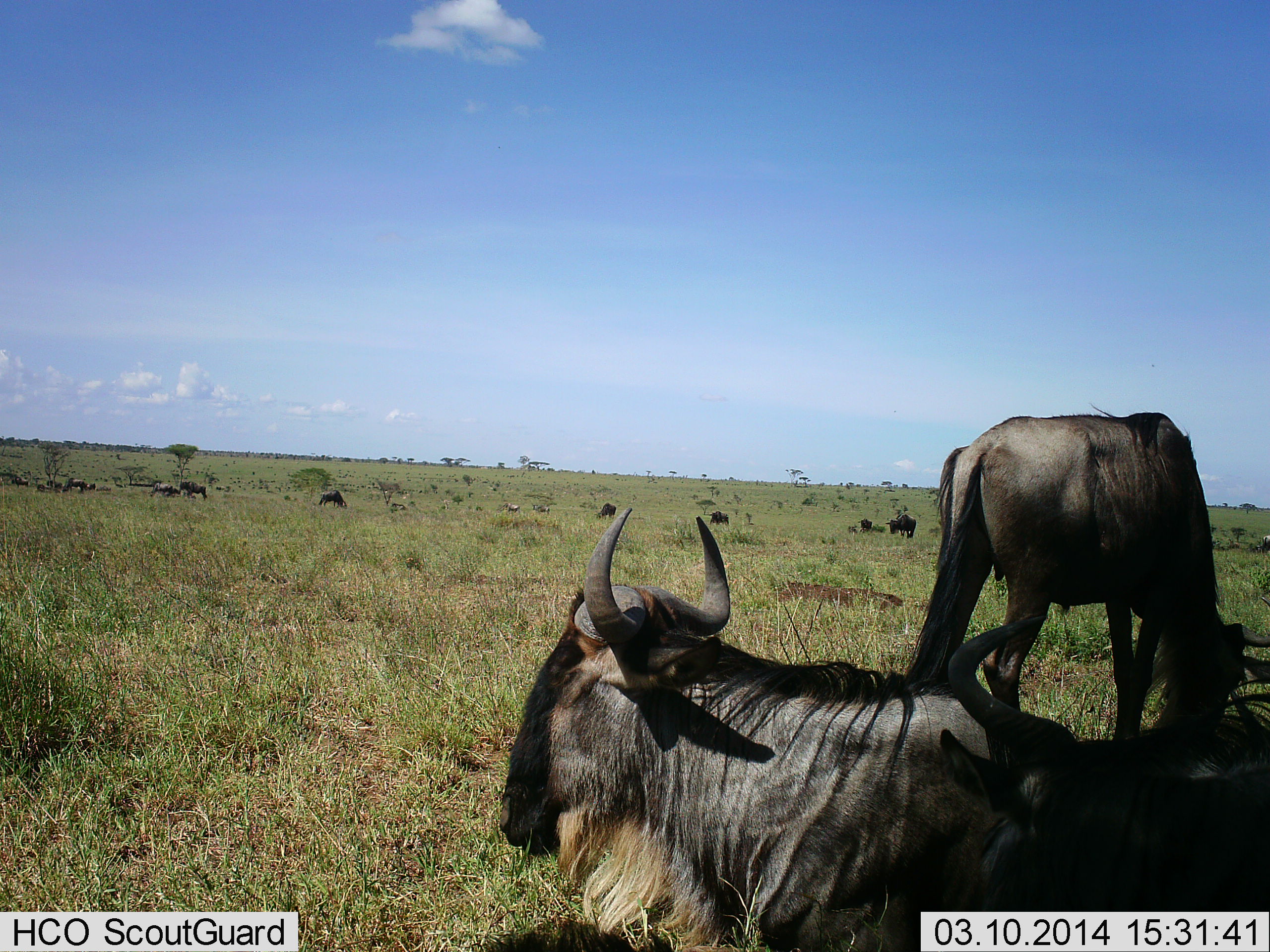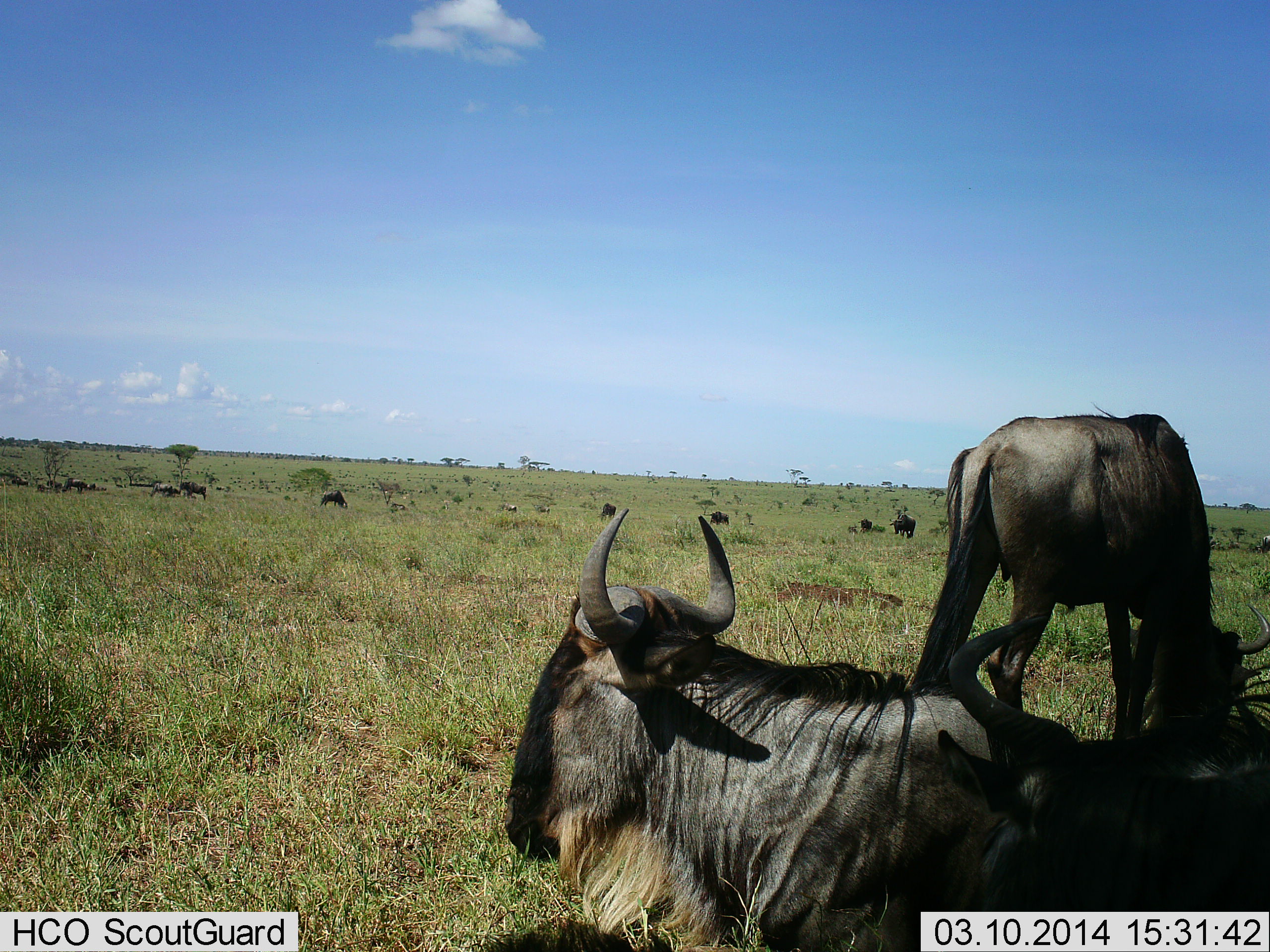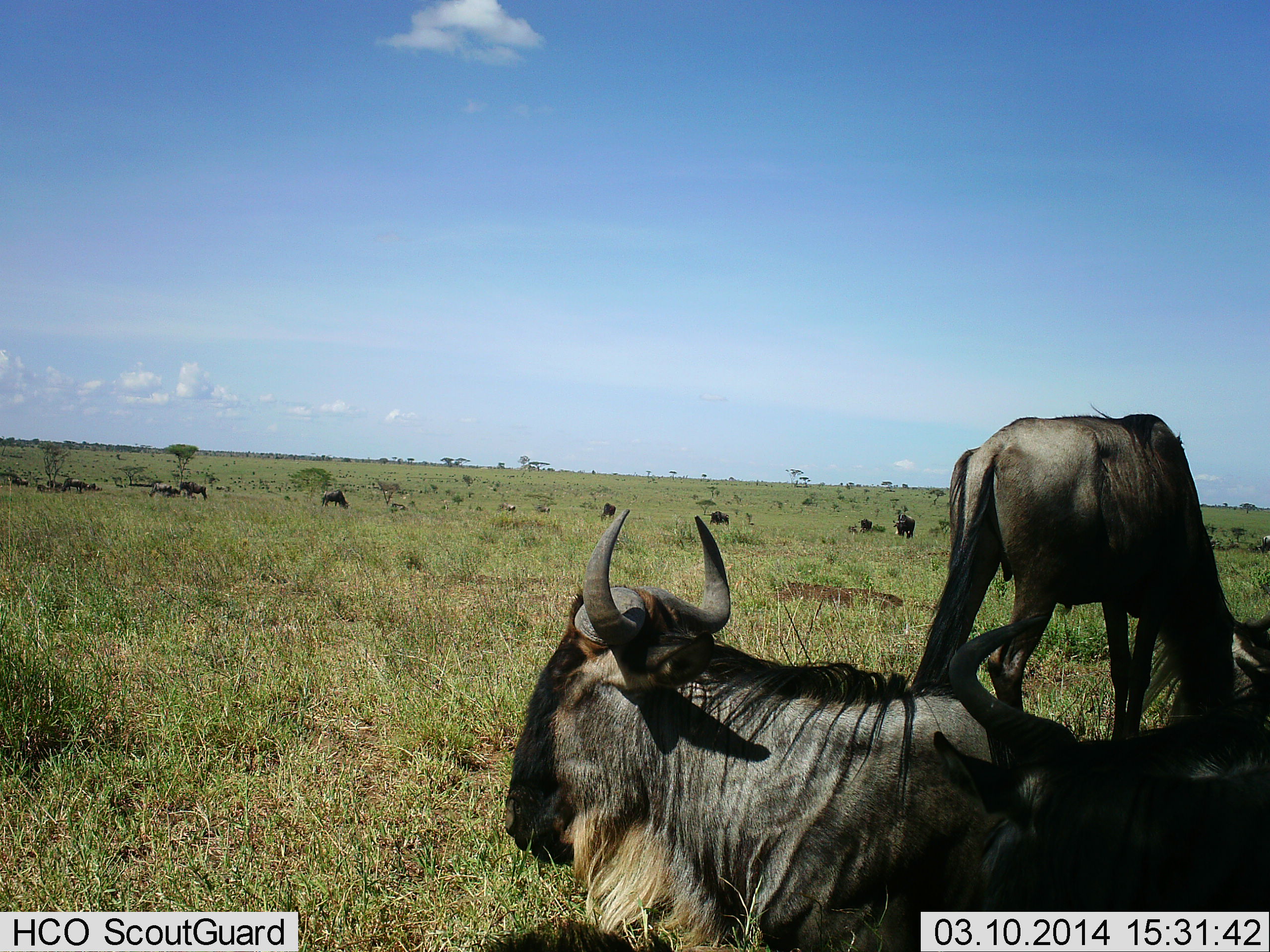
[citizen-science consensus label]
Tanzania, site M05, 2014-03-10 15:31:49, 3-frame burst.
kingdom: Animalia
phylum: Chordata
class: Mammalia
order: Artiodactyla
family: Bovidae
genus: Connochaetes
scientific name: Connochaetes taurinus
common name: blue wildebeest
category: wildebeest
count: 11-50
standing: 80%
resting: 70%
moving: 10%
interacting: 10%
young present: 0%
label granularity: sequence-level